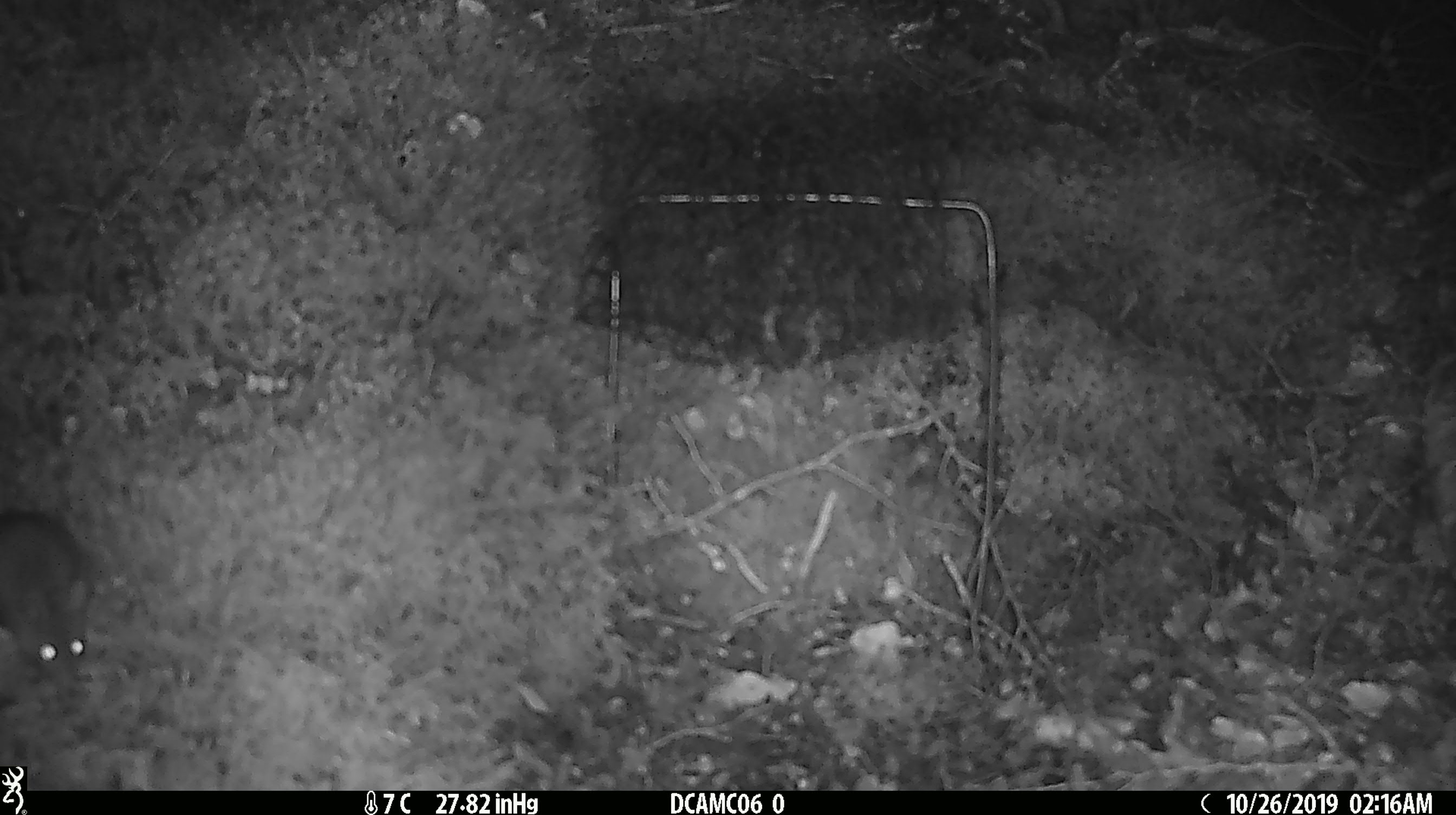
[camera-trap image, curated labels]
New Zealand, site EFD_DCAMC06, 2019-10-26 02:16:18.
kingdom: Animalia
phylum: Chordata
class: Mammalia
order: Rodentia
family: Muridae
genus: Mus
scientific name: Mus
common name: mouse